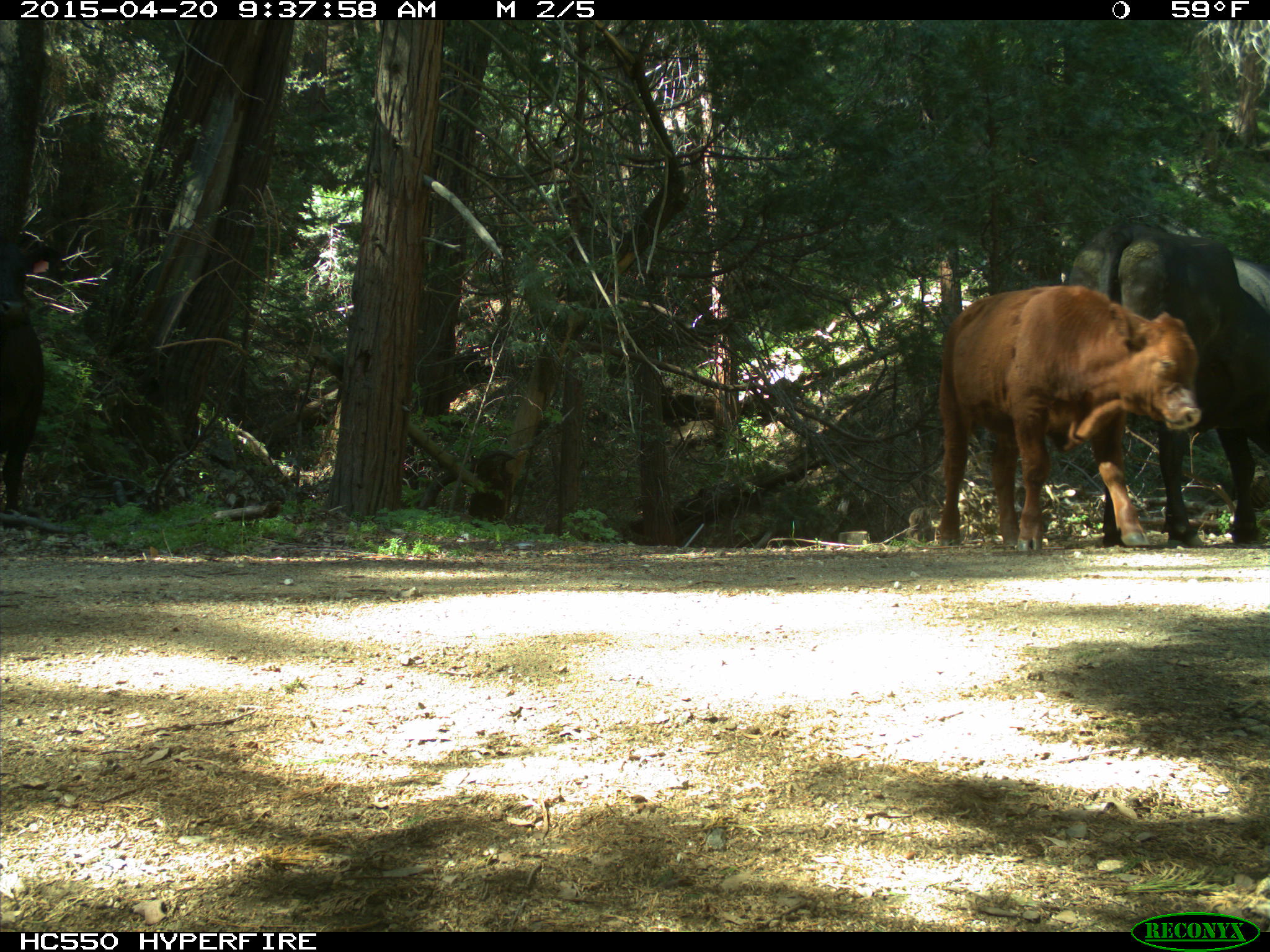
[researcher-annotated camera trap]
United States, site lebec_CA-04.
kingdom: Animalia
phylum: Chordata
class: Mammalia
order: Artiodactyla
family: Bovidae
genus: Bos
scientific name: Bos taurus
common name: domestic cow